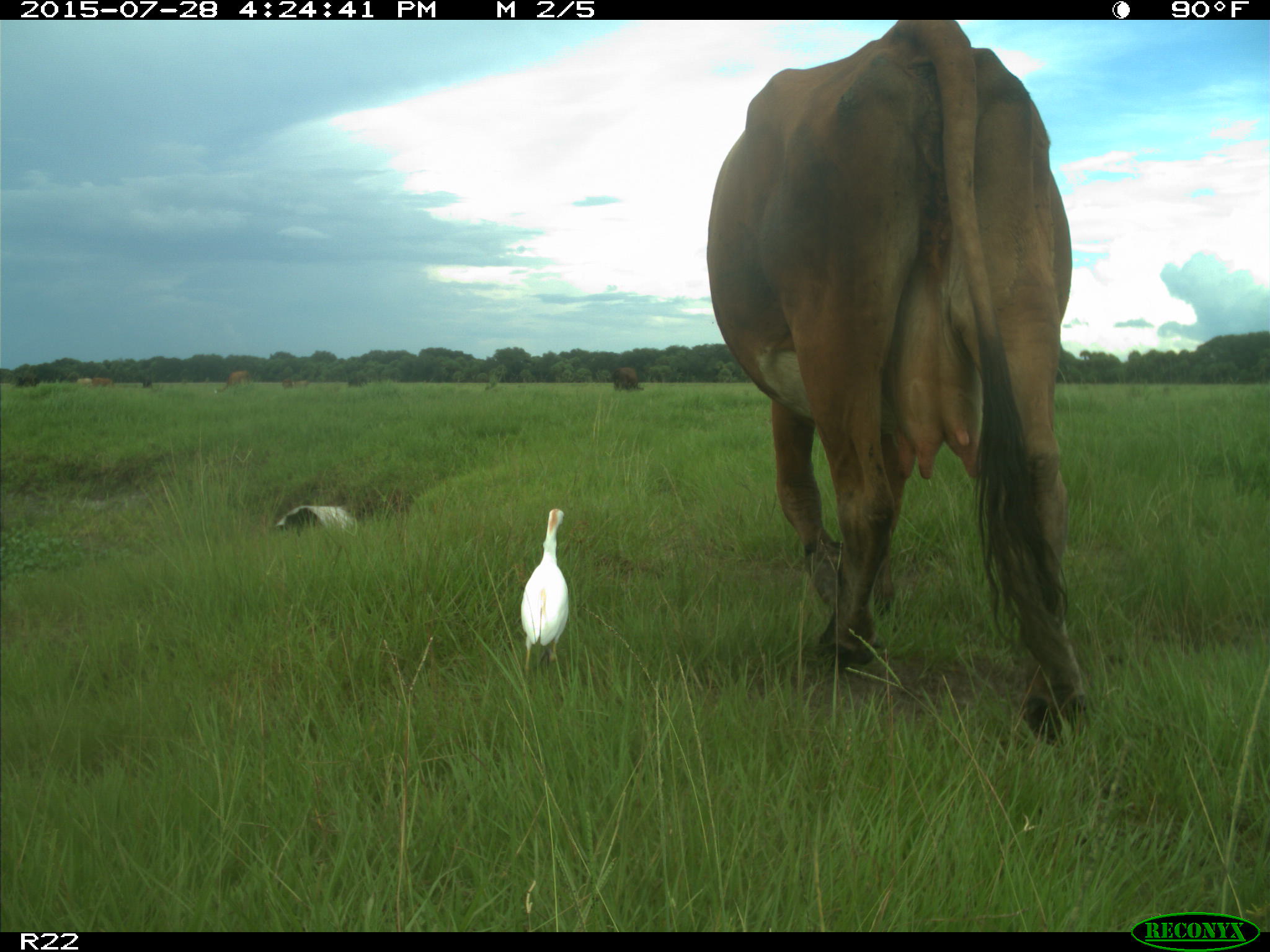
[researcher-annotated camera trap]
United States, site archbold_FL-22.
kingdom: Animalia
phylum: Chordata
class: Mammalia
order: Artiodactyla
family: Bovidae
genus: Bos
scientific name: Bos taurus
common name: domestic cow